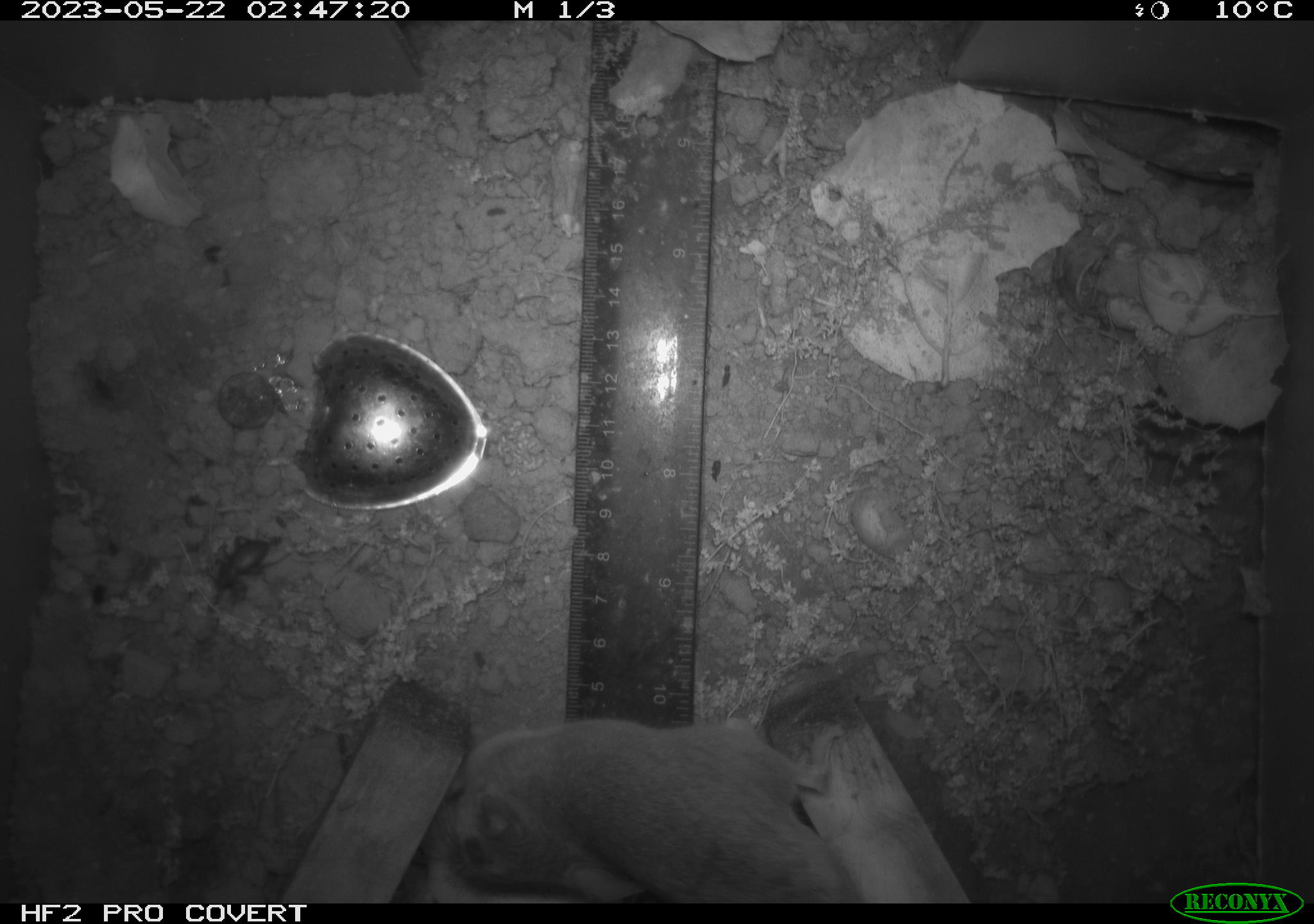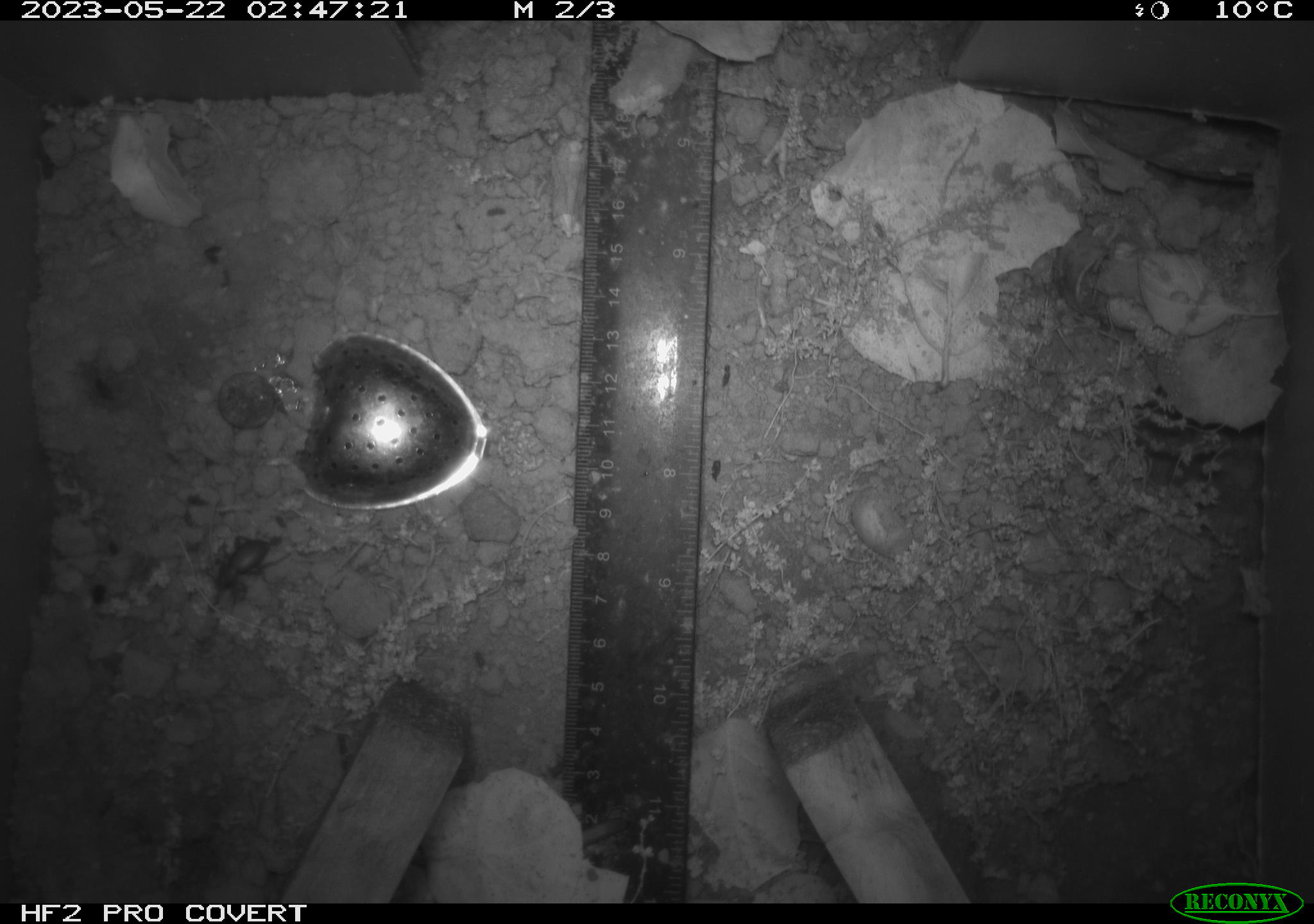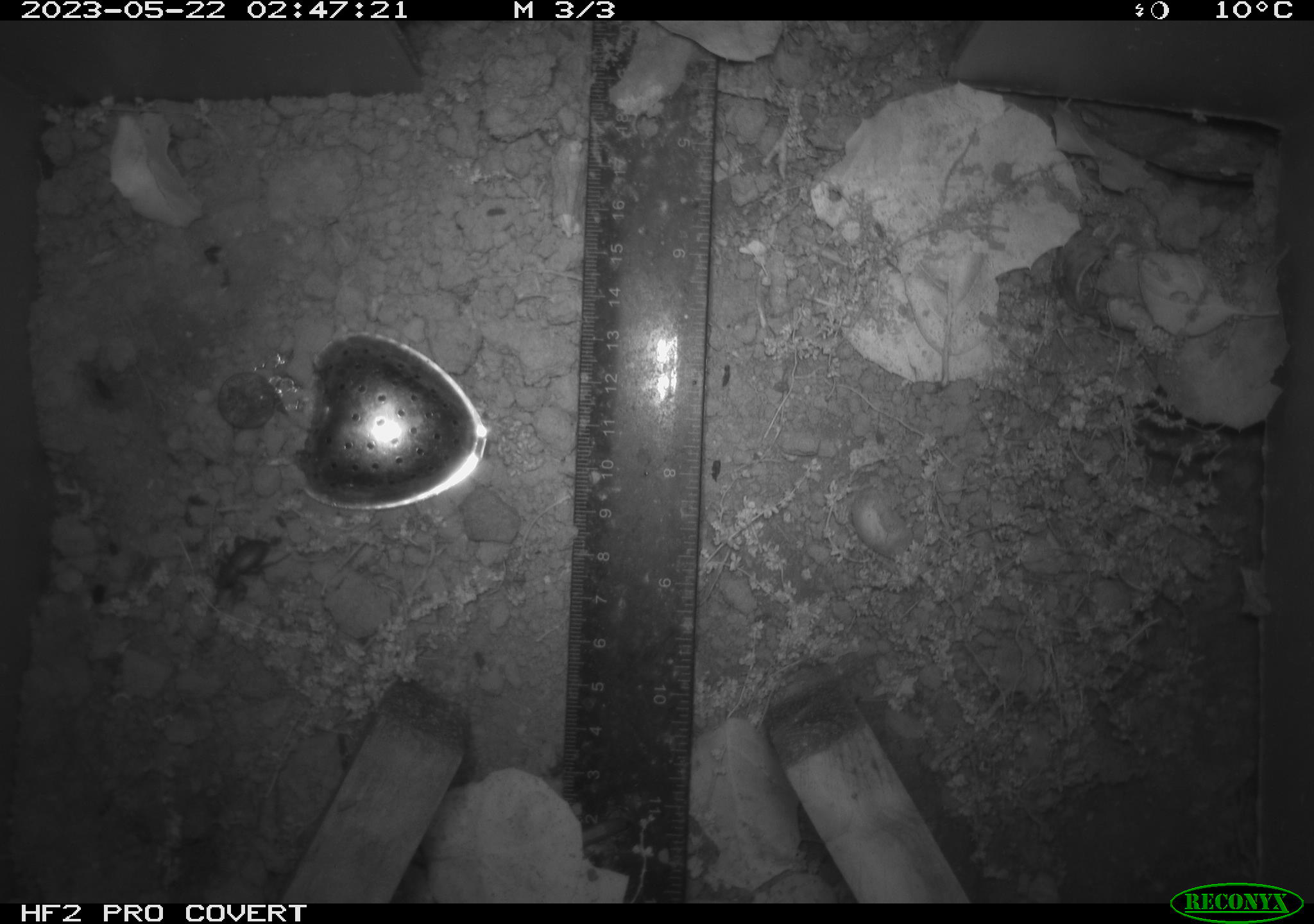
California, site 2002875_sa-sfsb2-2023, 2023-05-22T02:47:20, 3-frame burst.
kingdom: Animalia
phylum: Chordata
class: Mammalia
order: Rodentia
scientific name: Rodentia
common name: mouse species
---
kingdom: Animalia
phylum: Arthropoda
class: Insecta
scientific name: Insecta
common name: insect